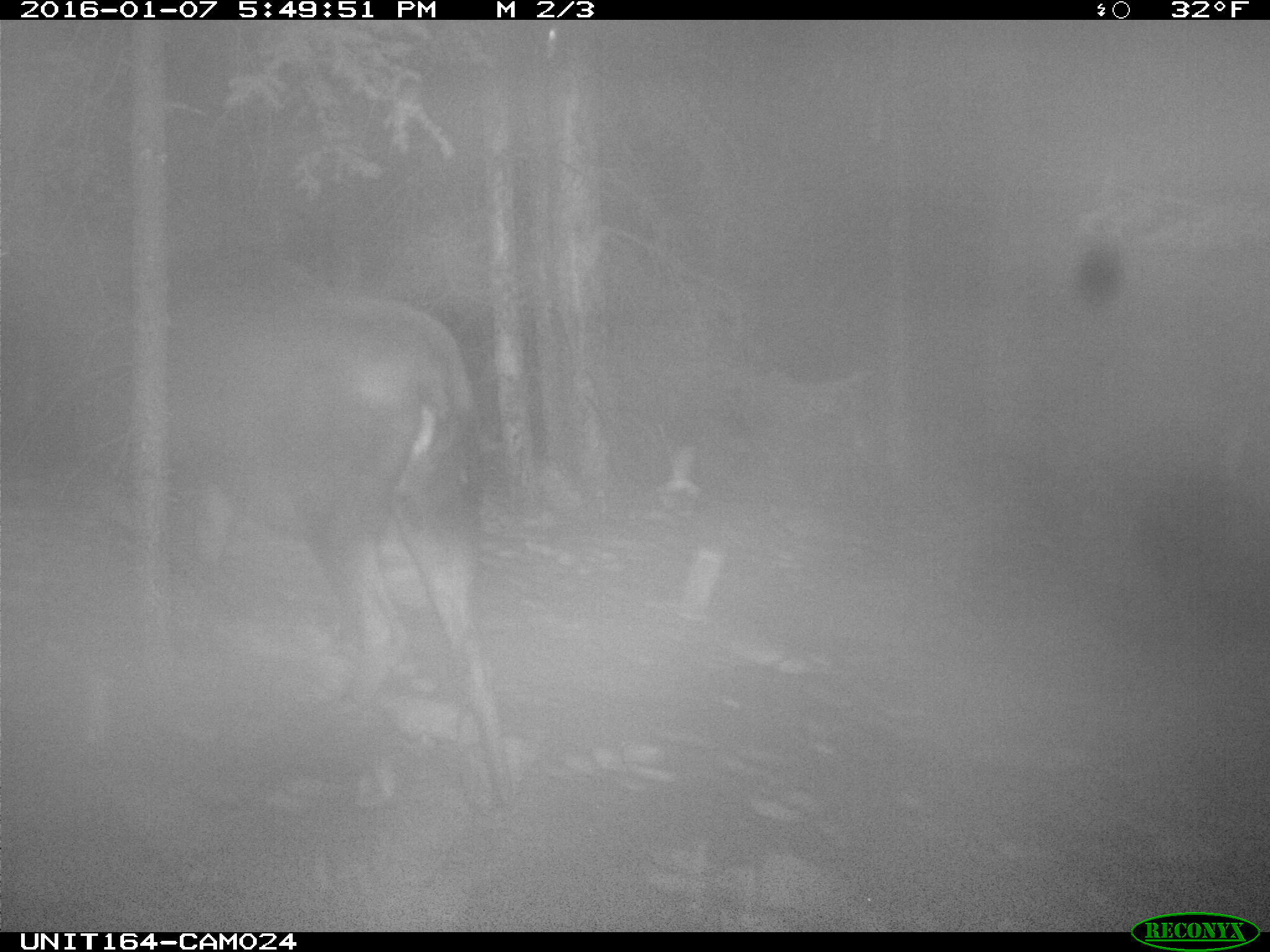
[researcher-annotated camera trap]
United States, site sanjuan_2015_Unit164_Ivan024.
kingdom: Animalia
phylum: Chordata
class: Mammalia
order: Artiodactyla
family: Cervidae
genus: Alces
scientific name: Alces alces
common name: moose